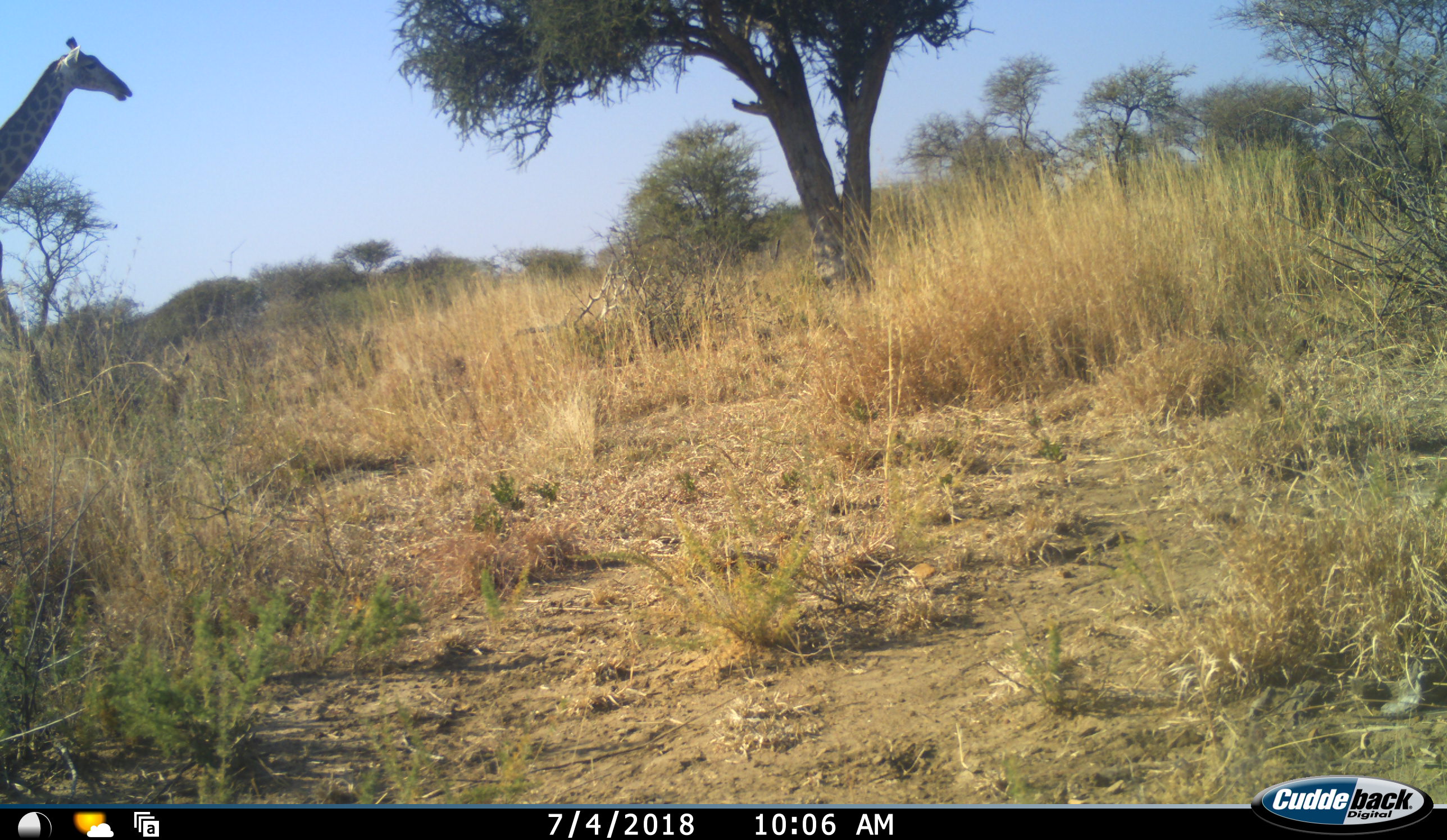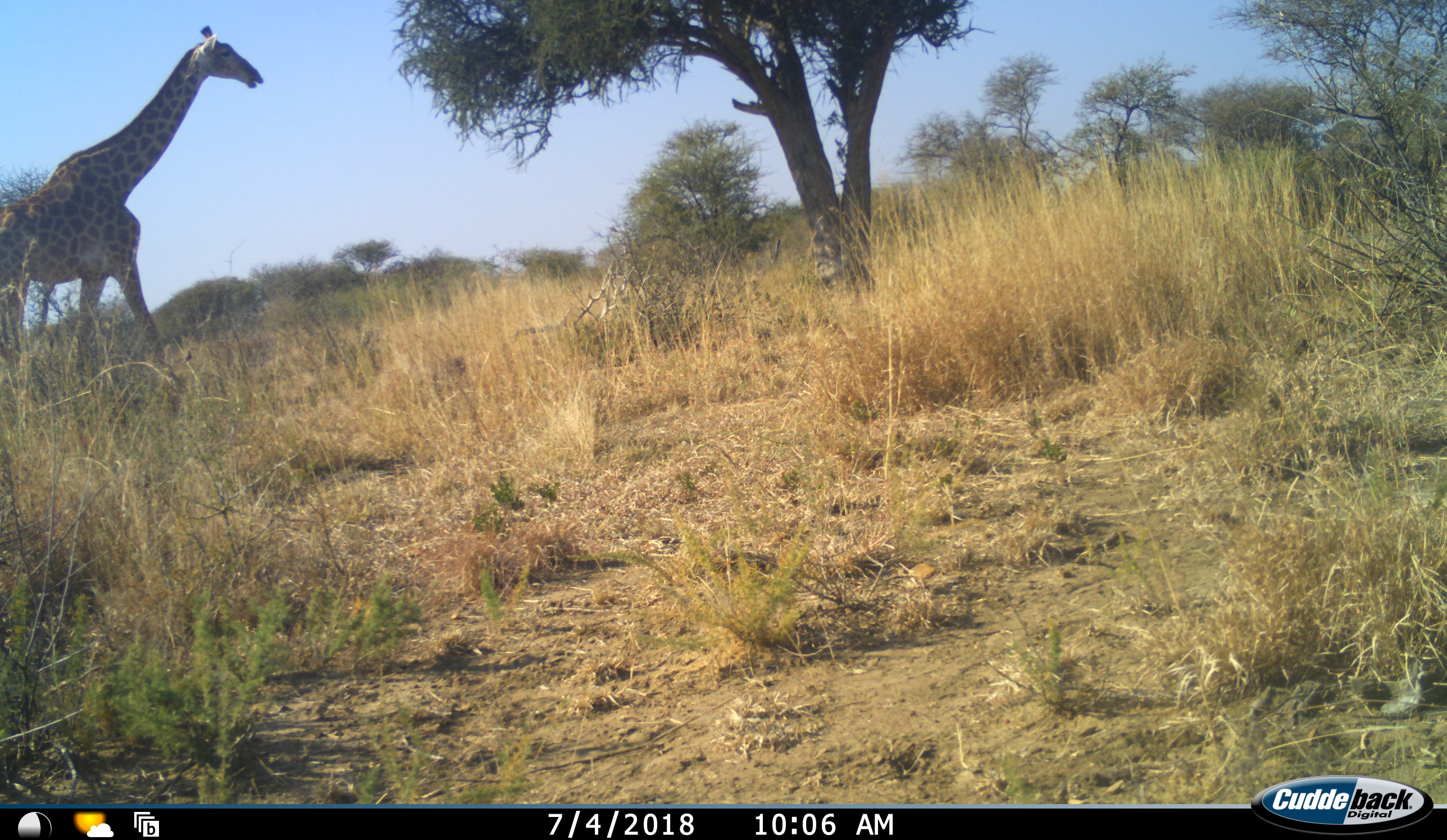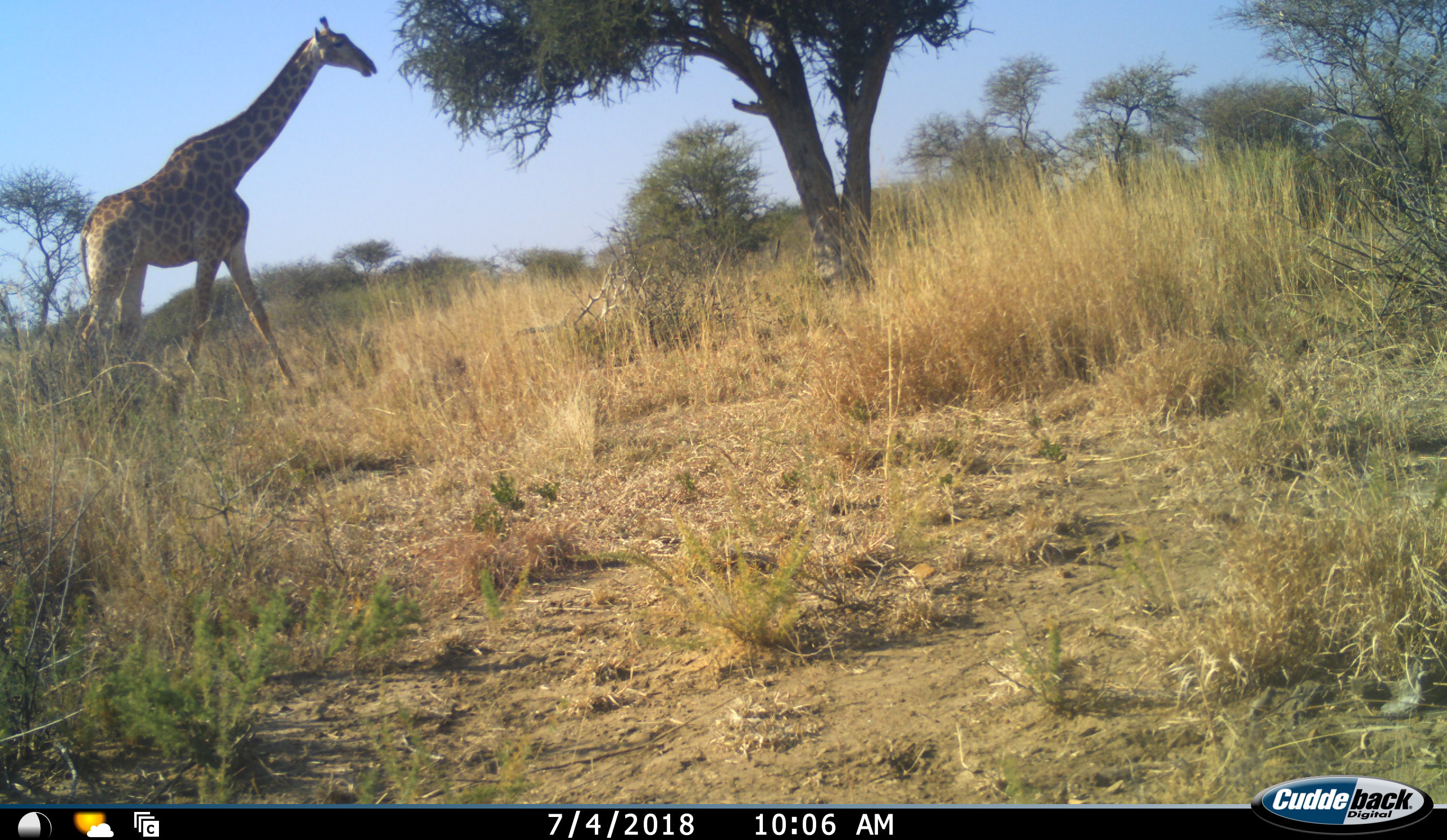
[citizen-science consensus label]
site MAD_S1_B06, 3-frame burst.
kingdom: Animalia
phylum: Chordata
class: Mammalia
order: Artiodactyla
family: Giraffidae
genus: Giraffa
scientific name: Giraffa camelopardalis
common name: giraffe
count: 1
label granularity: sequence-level